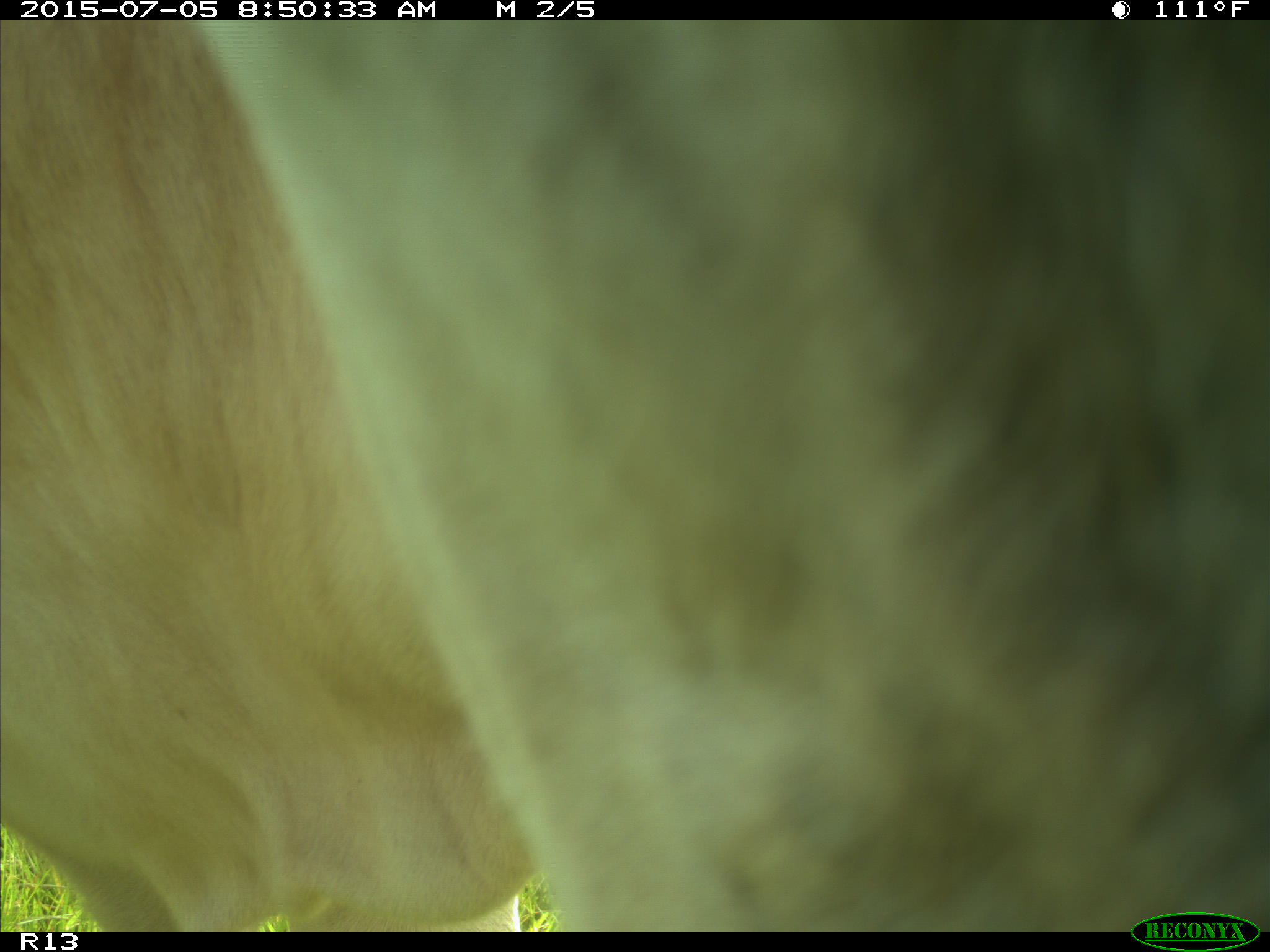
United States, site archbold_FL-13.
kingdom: Animalia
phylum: Chordata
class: Mammalia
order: Artiodactyla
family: Bovidae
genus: Bos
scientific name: Bos taurus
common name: domestic cow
Bos taurus (domestic cow).